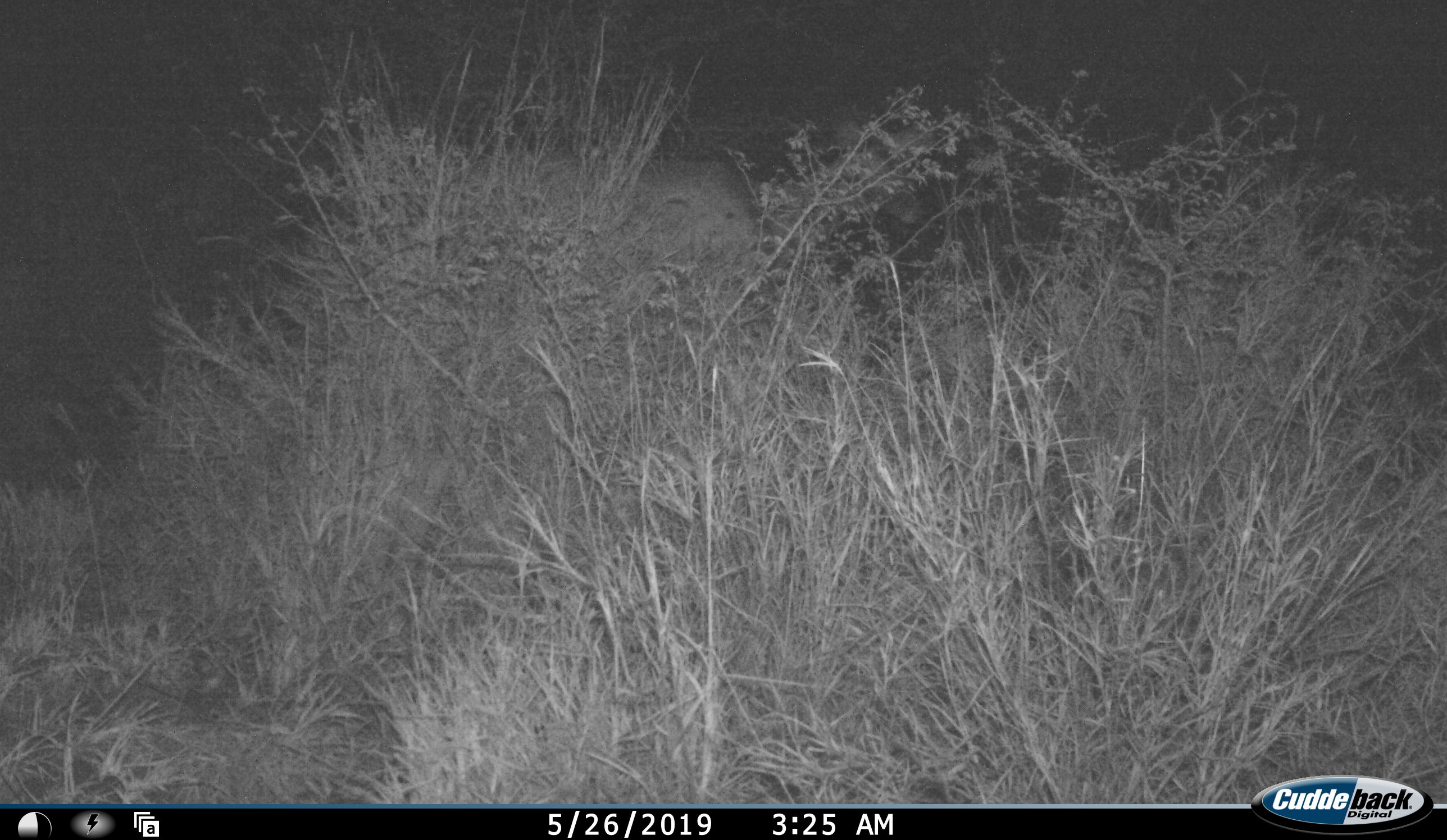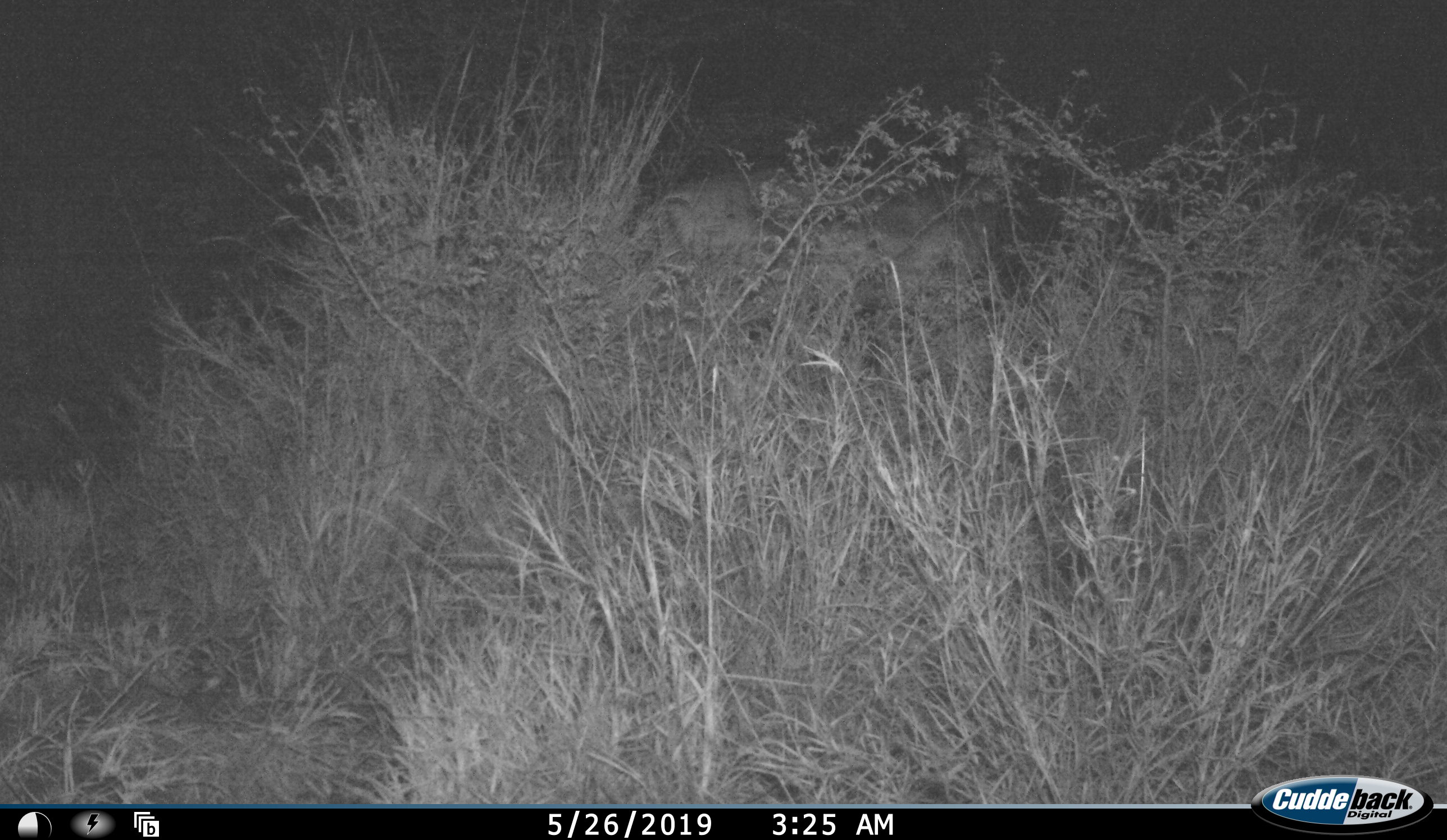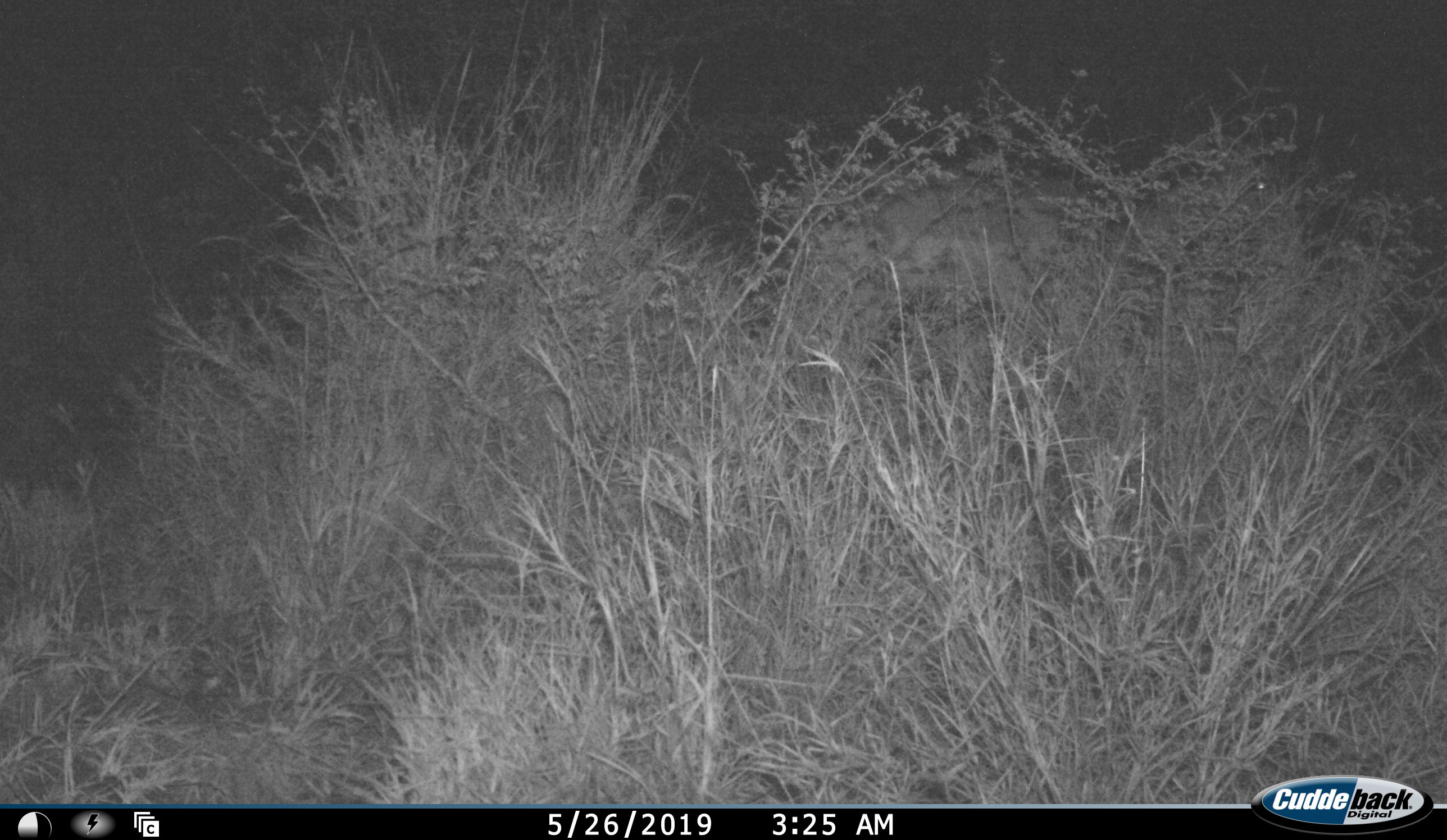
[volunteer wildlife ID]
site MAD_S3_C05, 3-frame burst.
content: unidentified animal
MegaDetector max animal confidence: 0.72